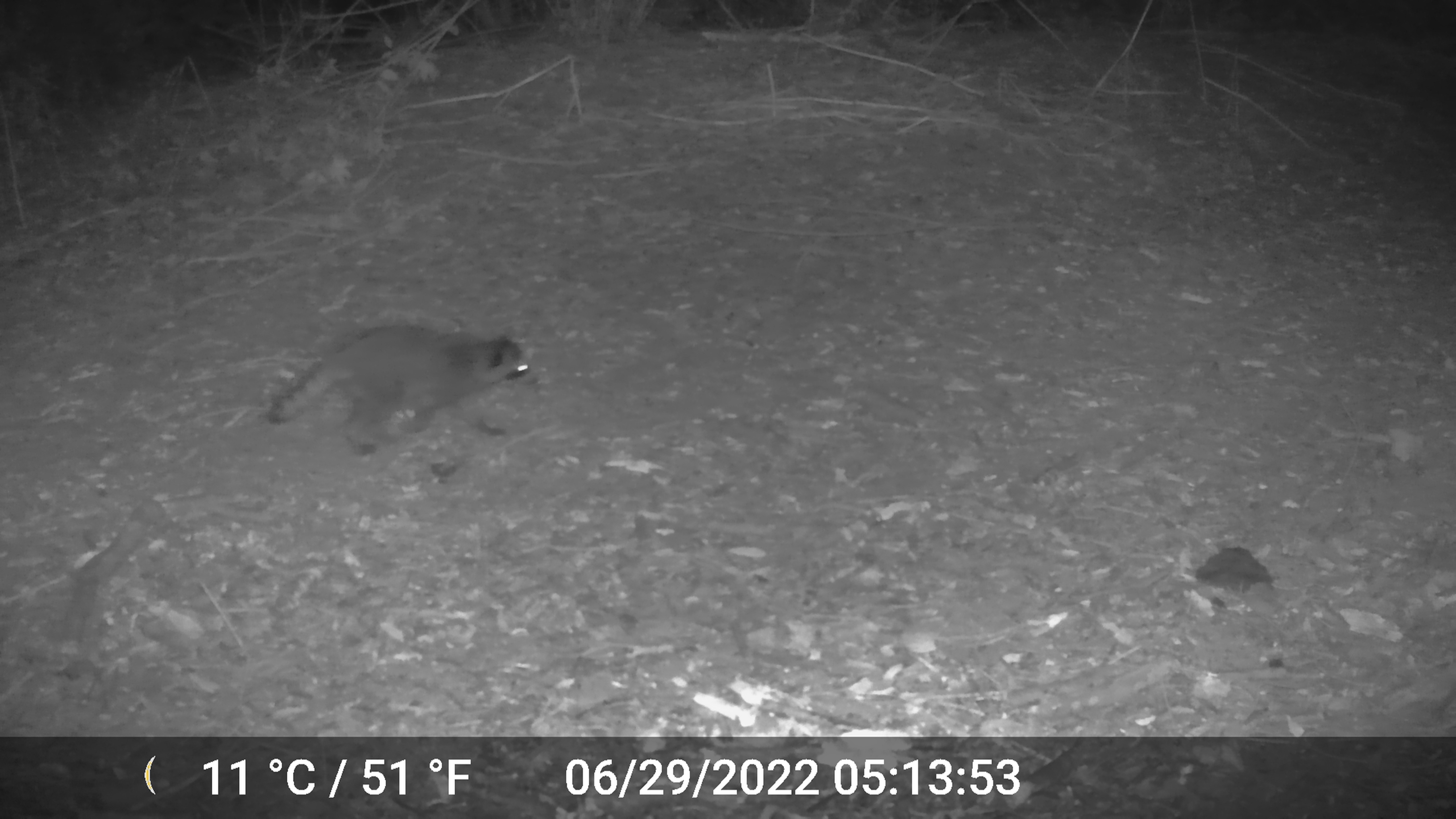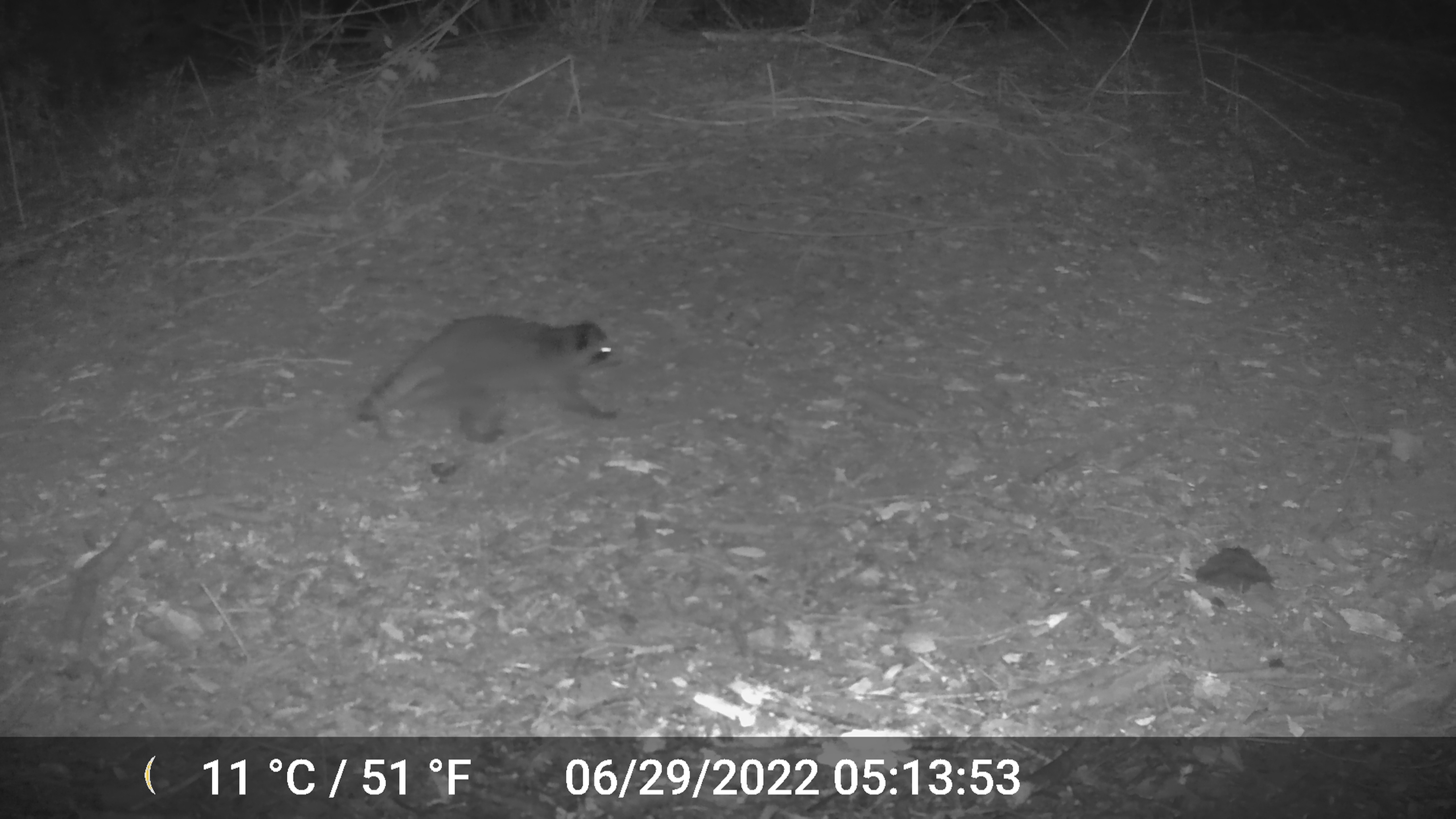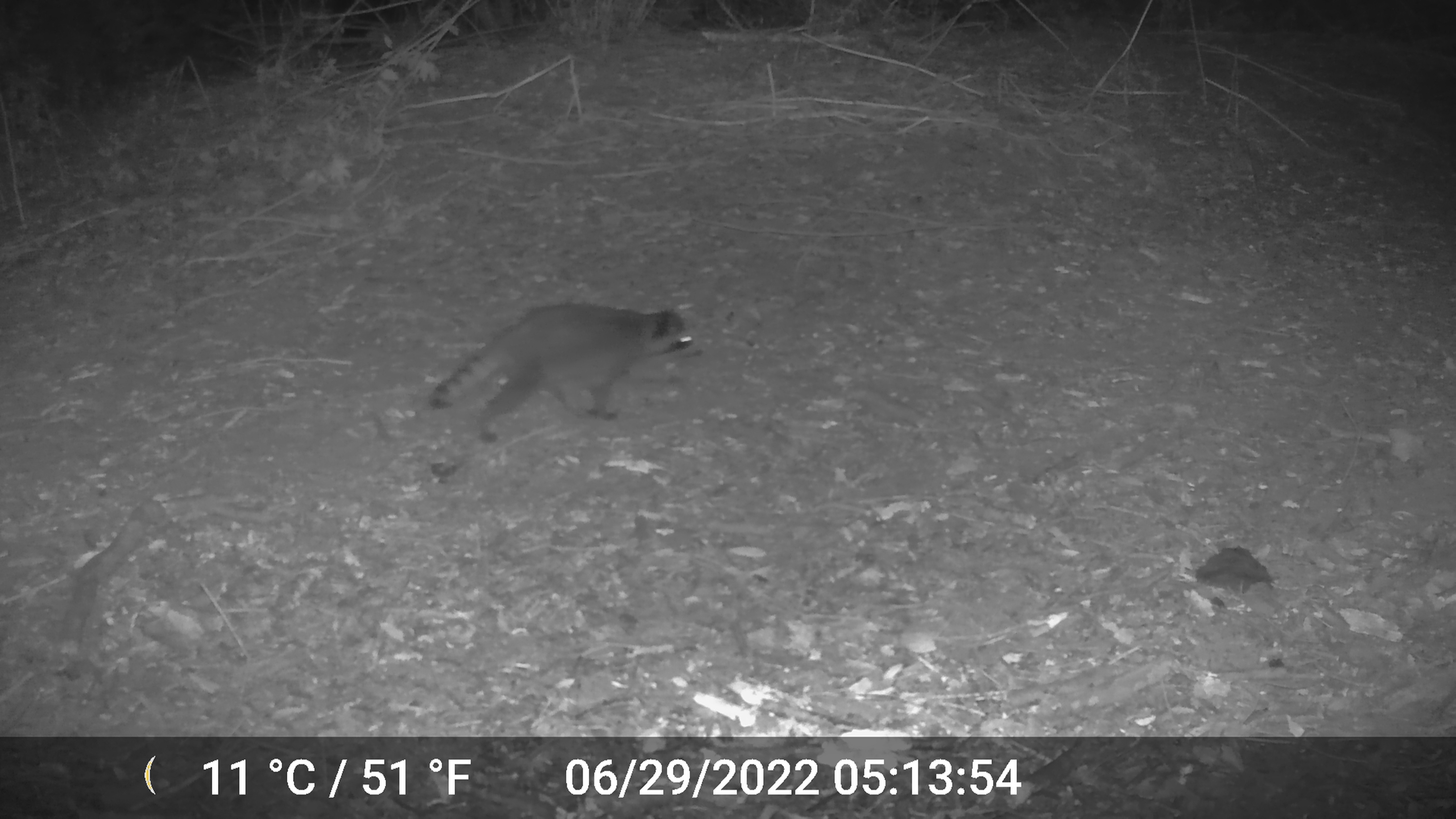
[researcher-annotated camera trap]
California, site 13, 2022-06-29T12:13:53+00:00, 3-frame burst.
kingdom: Animalia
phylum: Chordata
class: Mammalia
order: Carnivora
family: Procyonidae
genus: Procyon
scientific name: Procyon lotor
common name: raccoon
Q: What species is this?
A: Raccoon (Procyon lotor).